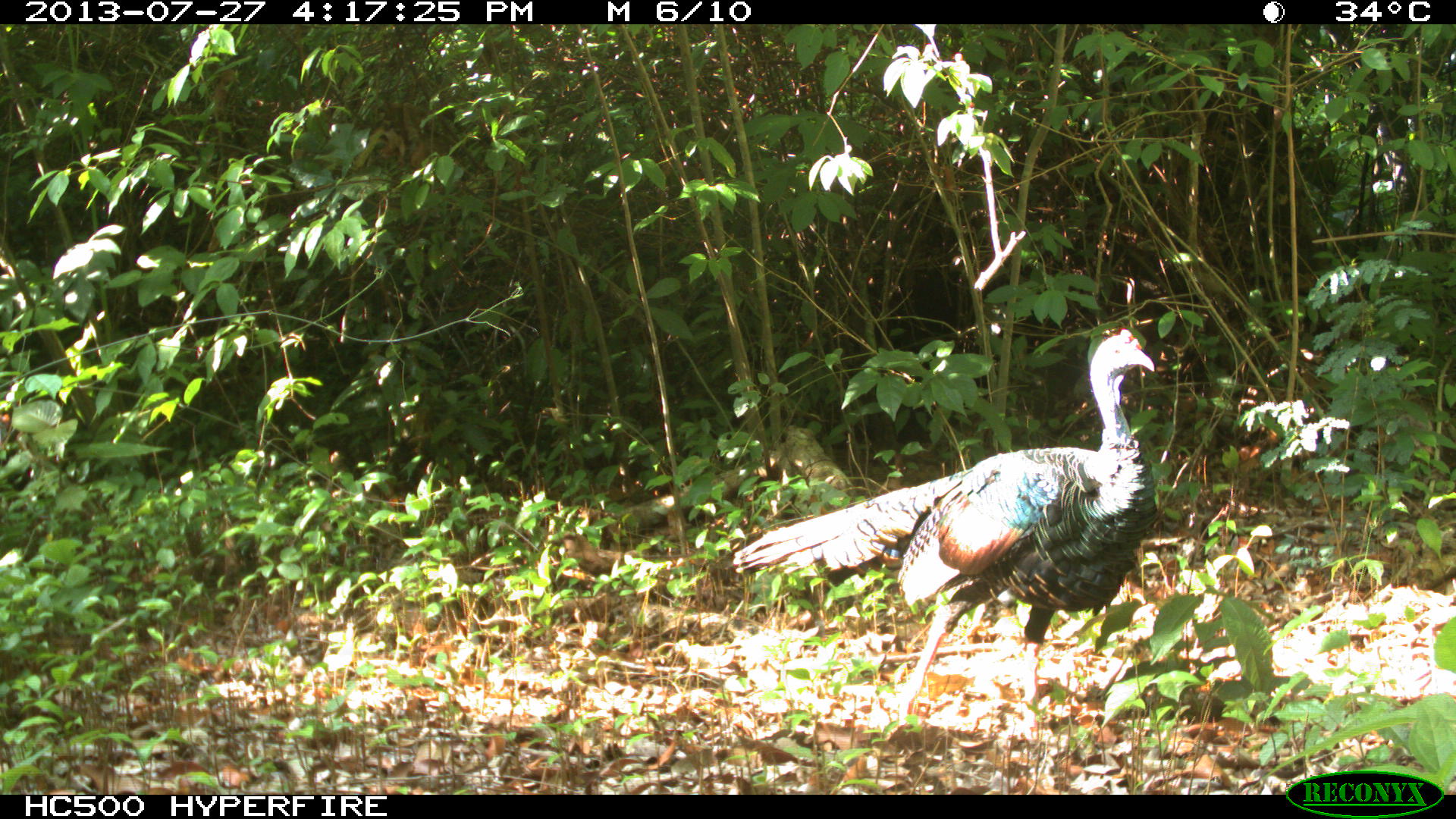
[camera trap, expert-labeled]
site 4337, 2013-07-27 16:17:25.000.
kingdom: Animalia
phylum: Chordata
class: Aves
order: Galliformes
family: Phasianidae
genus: Meleagris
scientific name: Meleagris ocellata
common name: ocellated turkey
Meleagris ocellata (ocellated turkey), count 2.